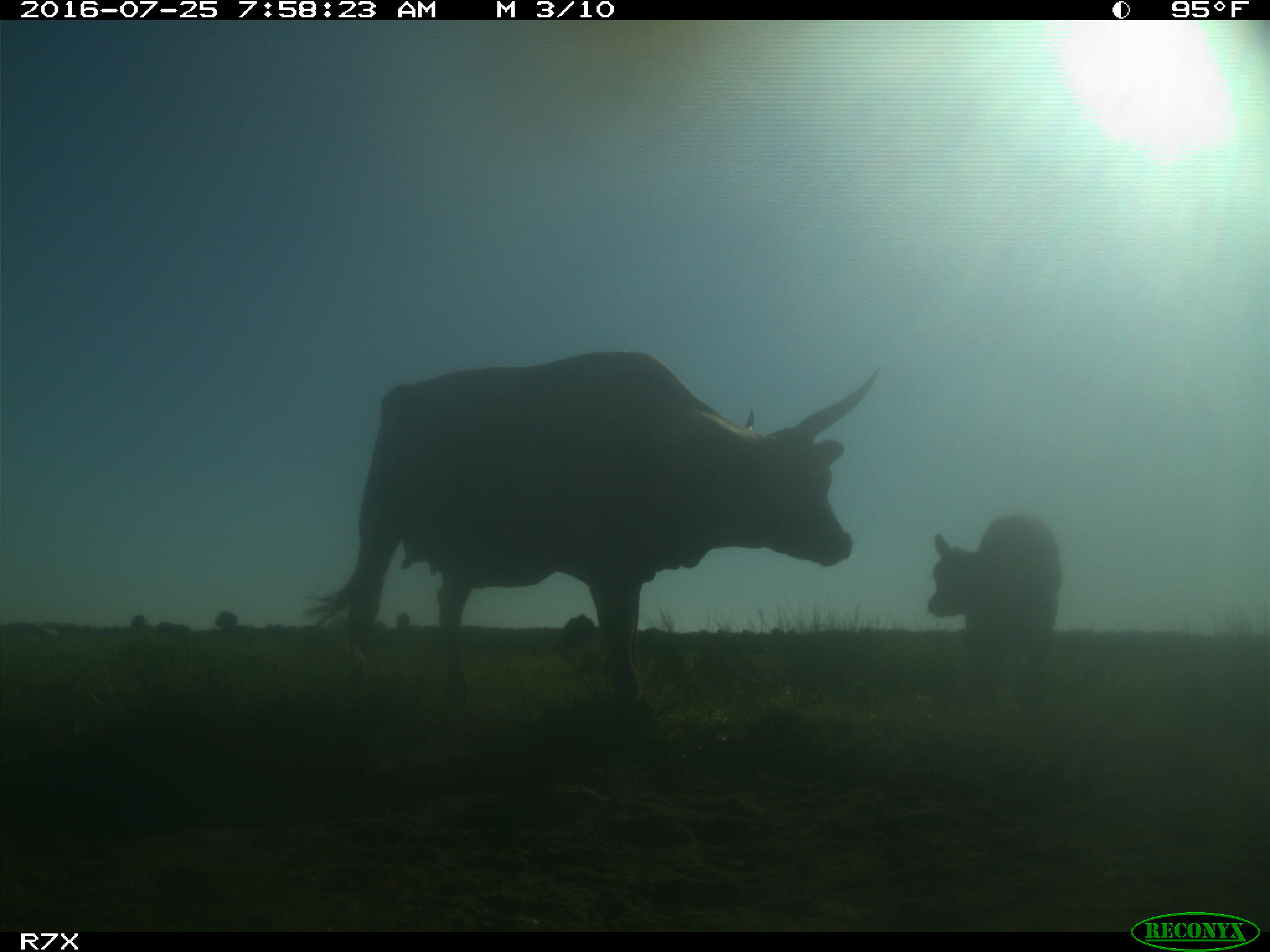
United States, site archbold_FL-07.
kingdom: Animalia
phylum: Chordata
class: Mammalia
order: Artiodactyla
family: Bovidae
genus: Bos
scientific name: Bos taurus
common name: domestic cow